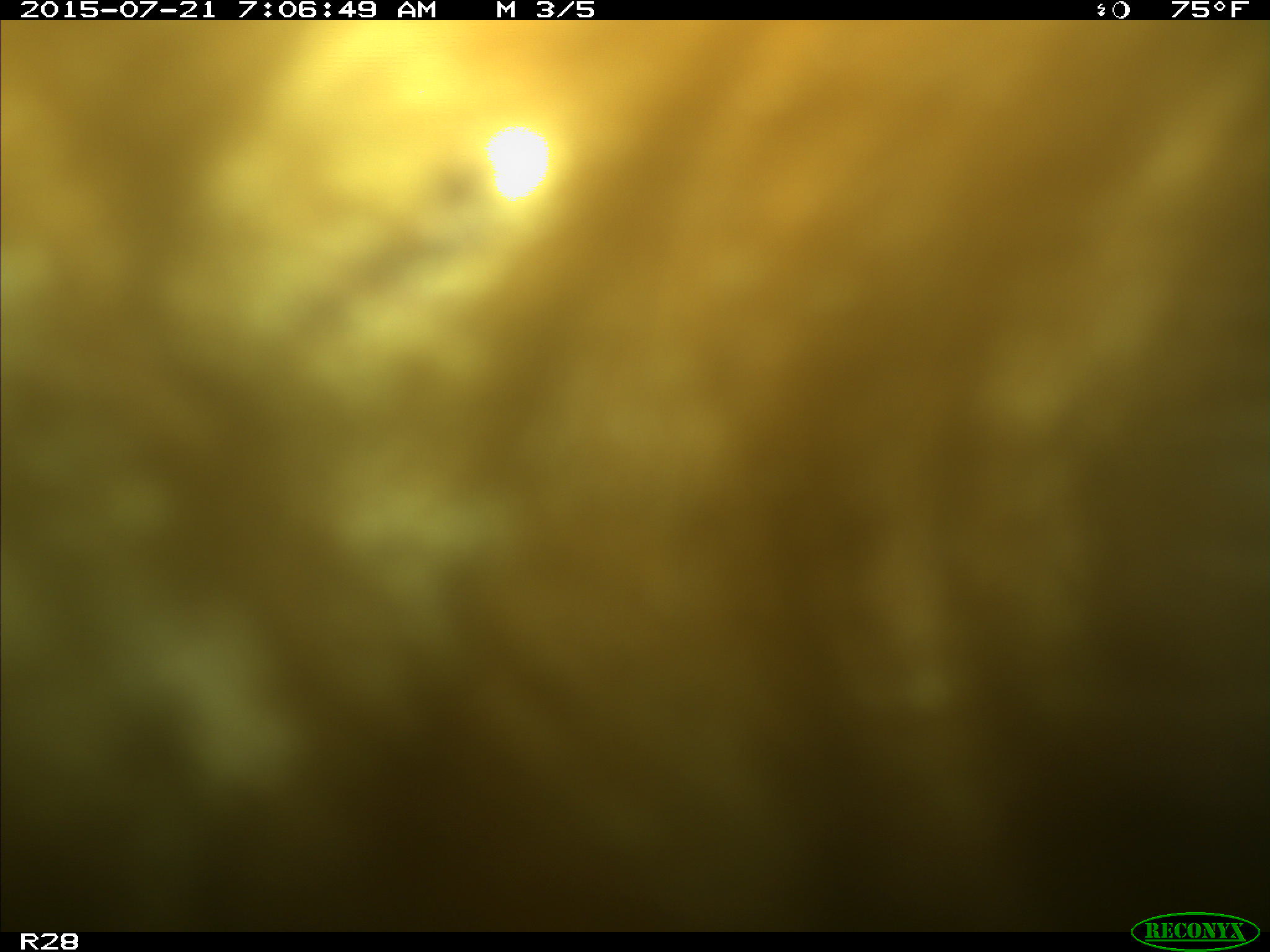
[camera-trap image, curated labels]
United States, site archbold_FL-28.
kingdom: Animalia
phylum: Chordata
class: Mammalia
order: Artiodactyla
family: Bovidae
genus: Bos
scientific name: Bos taurus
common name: domestic cow